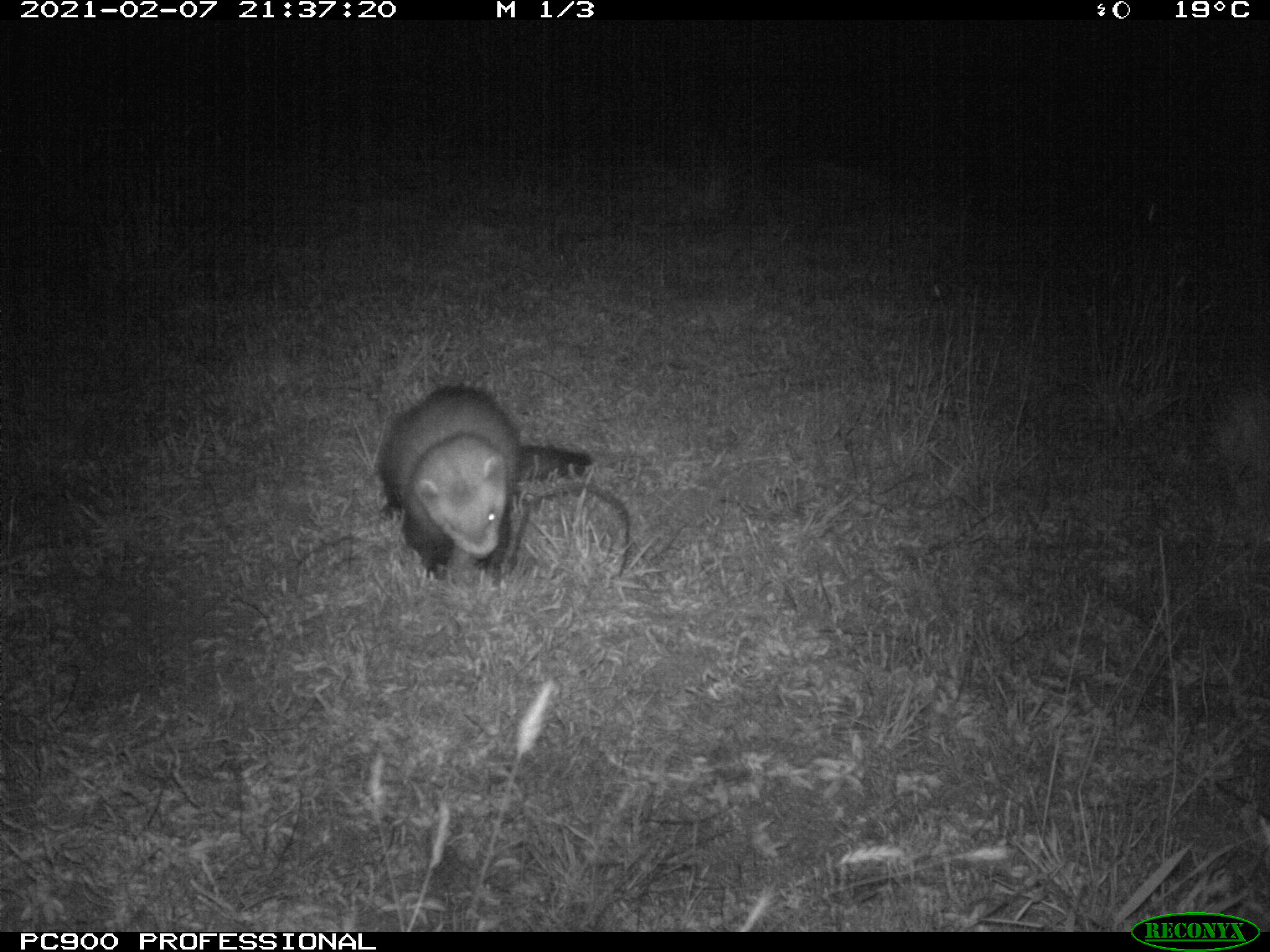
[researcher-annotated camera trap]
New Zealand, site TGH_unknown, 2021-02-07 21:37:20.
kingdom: Animalia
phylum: Chordata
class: Mammalia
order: Carnivora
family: Mustelidae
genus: Mustela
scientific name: Mustela furo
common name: ferret